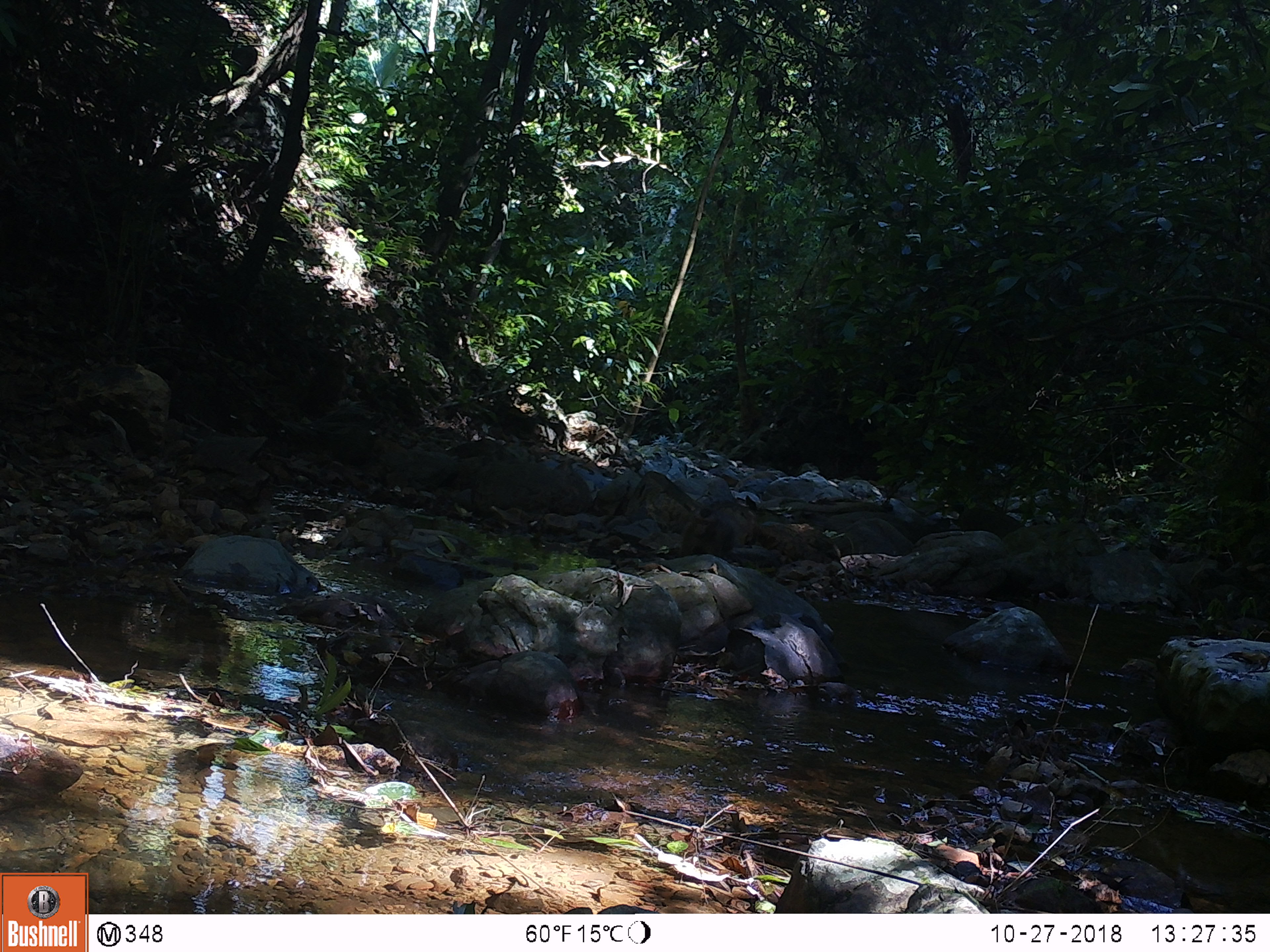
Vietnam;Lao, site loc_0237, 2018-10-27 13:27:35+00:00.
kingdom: Animalia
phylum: Chordata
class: Mammalia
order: Primates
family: Cercopithecidae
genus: Macaca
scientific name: Macaca nemestrina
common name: pig-tailed macaque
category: pig tailed macaque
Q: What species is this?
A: Pig tailed macaque (pig-tailed macaque) (Macaca nemestrina).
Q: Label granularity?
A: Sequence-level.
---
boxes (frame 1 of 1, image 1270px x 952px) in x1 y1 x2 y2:
pig tailed macaque: 676 494 737 567